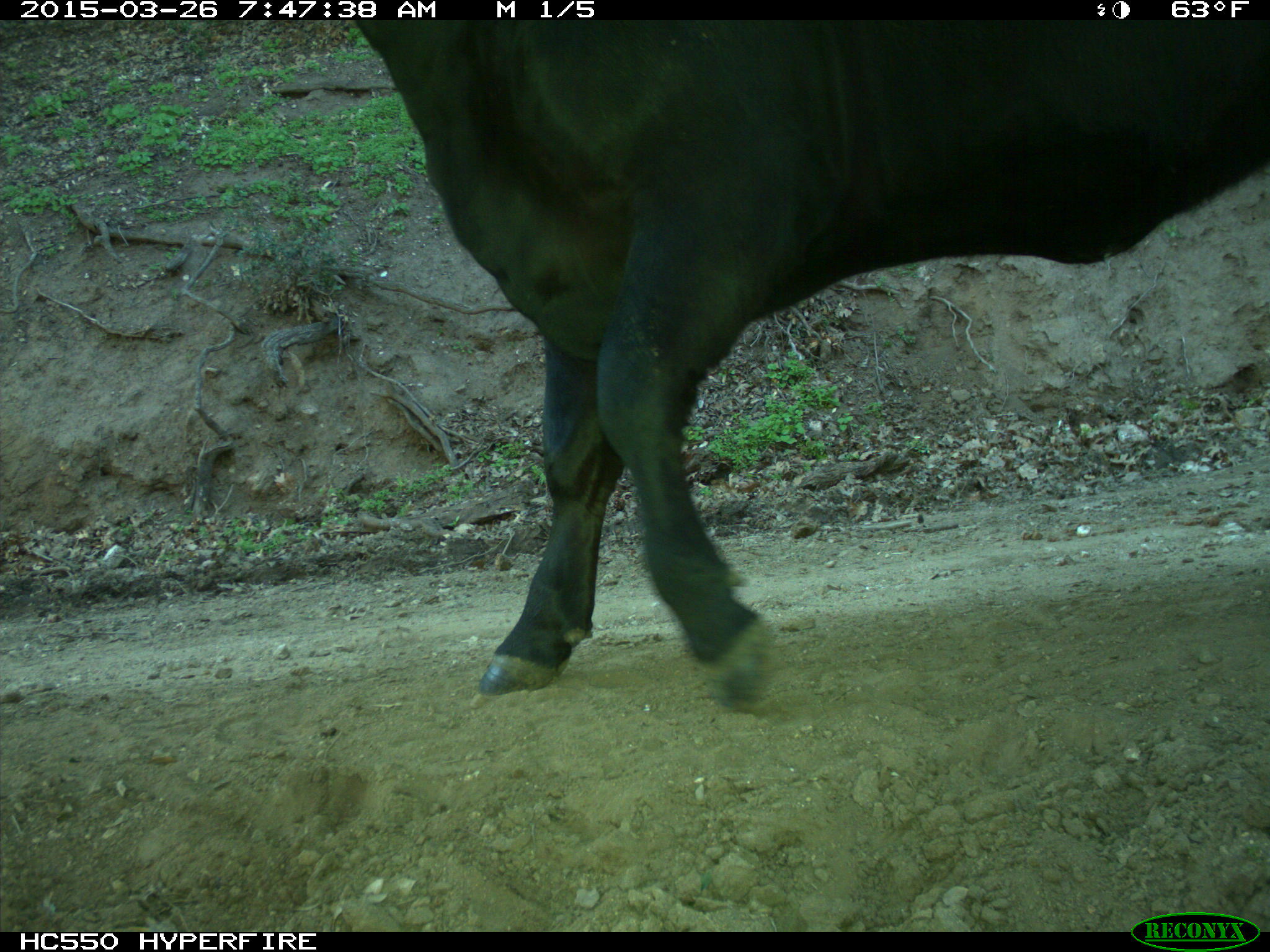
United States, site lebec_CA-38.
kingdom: Animalia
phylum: Chordata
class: Mammalia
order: Artiodactyla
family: Bovidae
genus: Bos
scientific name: Bos taurus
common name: domestic cow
Bos taurus (domestic cow).